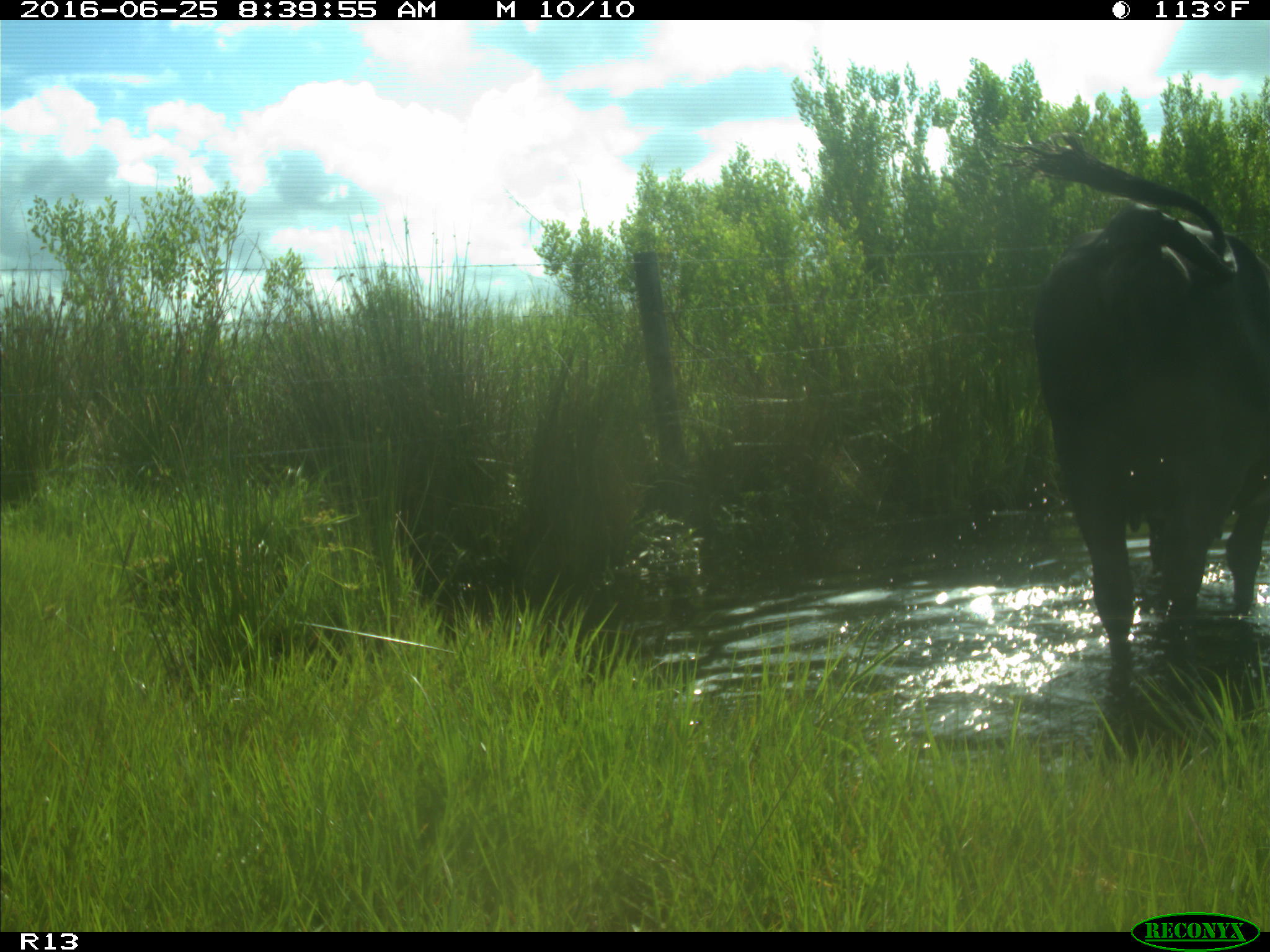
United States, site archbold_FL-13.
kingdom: Animalia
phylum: Chordata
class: Mammalia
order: Artiodactyla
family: Bovidae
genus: Bos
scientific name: Bos taurus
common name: domestic cow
Bos taurus (domestic cow).